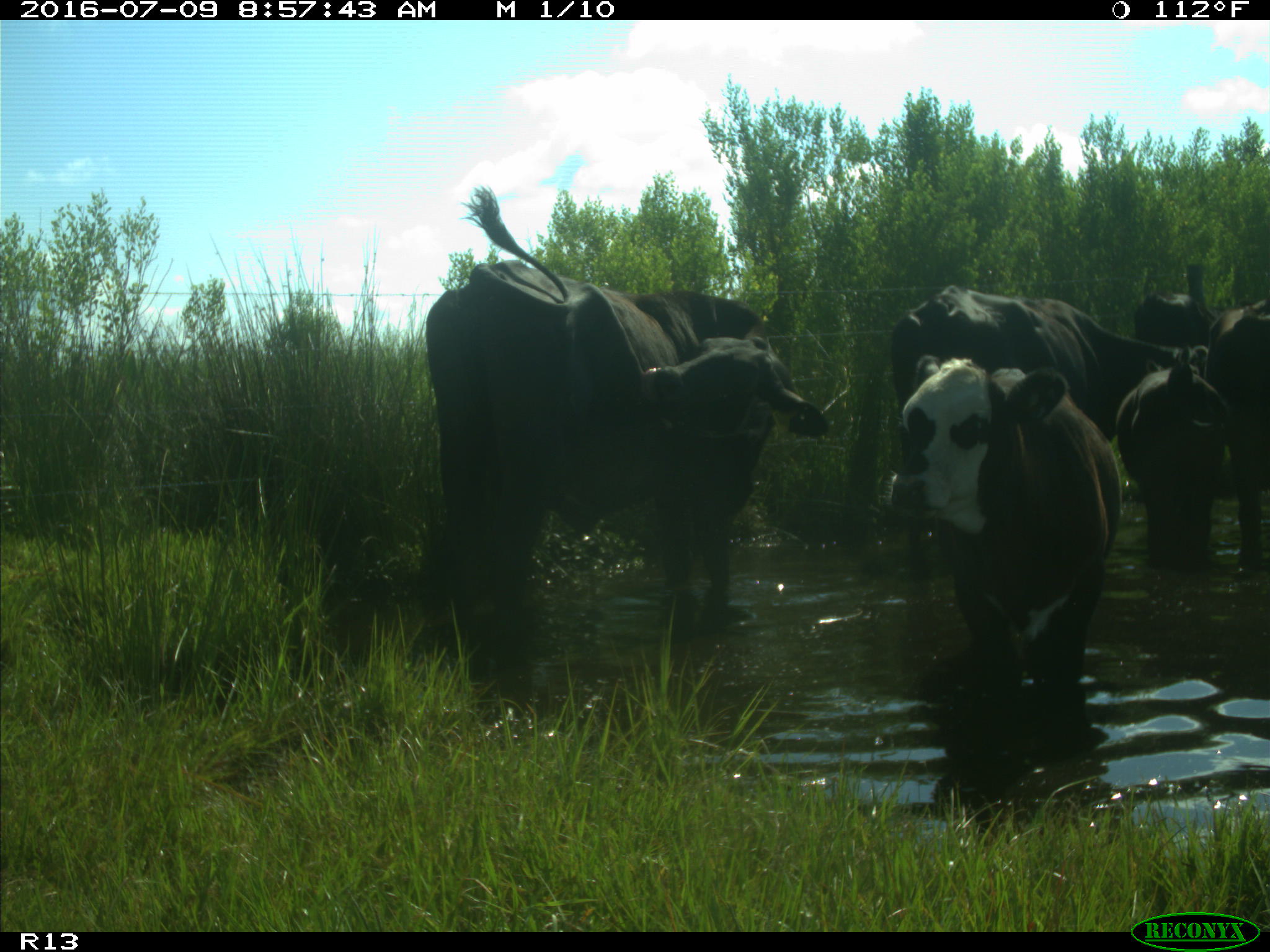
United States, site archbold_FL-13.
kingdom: Animalia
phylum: Chordata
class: Mammalia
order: Artiodactyla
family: Bovidae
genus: Bos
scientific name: Bos taurus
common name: domestic cow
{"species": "Bos taurus (domestic cow)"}